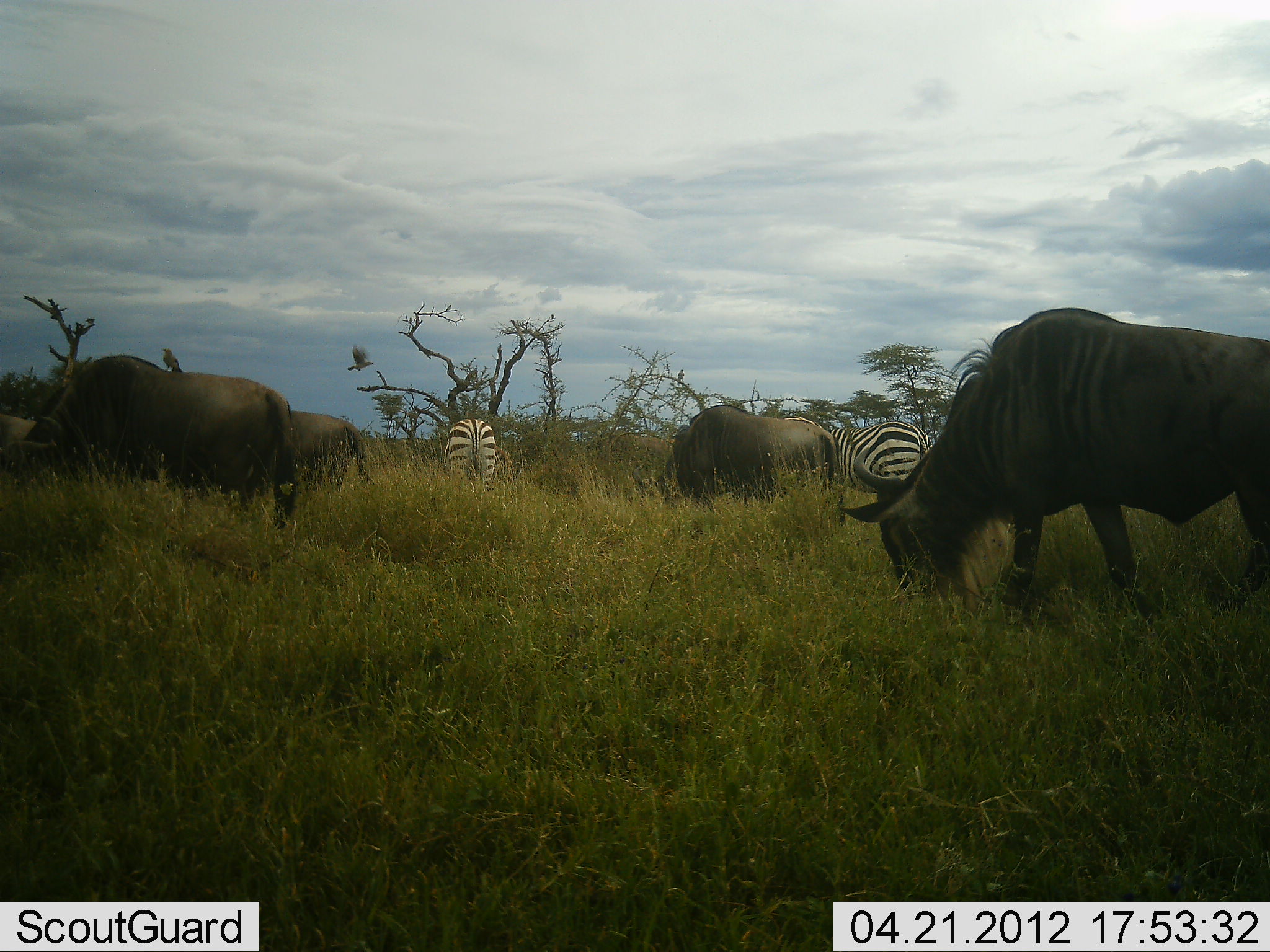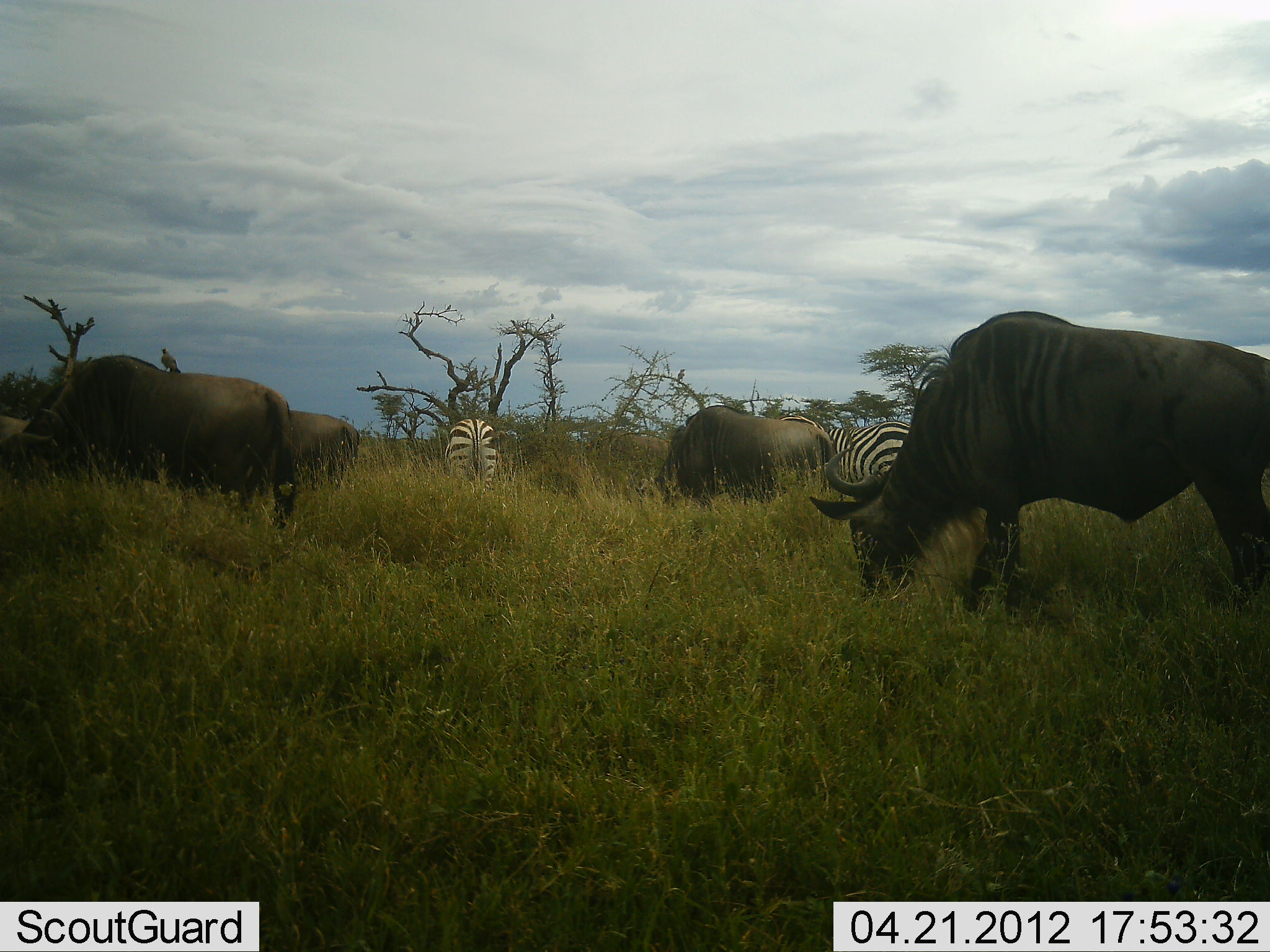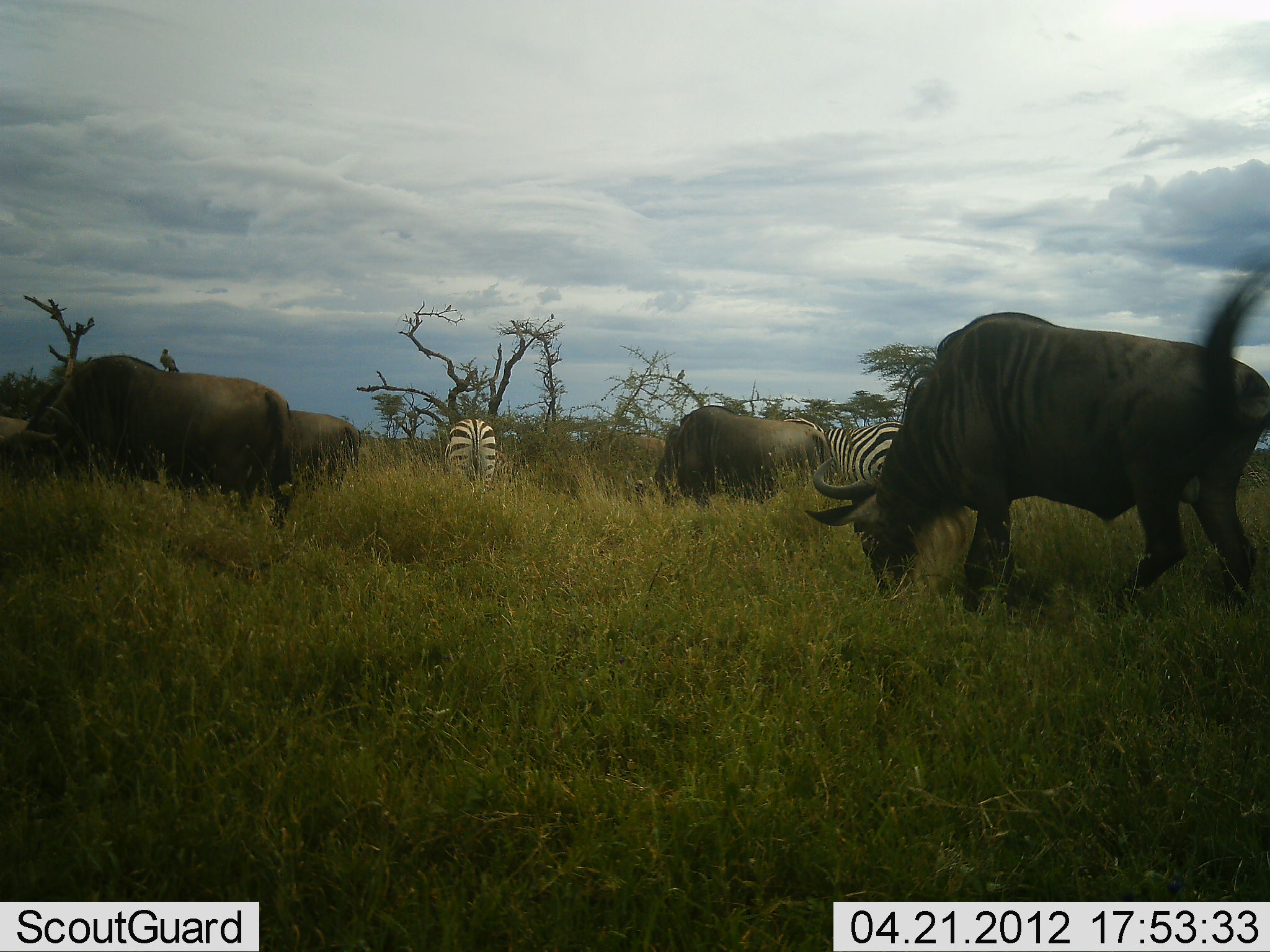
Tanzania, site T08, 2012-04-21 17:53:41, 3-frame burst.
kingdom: Animalia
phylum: Chordata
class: Aves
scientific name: Aves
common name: bird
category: otherbird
Otherbird (bird) (Aves), count 2. Behavior (volunteer vote fractions): standing 75%, resting 17%, moving 75%, interacting 8%. Young present (vote fraction): 0%. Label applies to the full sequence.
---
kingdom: Animalia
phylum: Chordata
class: Mammalia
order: Artiodactyla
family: Bovidae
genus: Connochaetes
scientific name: Connochaetes taurinus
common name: blue wildebeest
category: wildebeest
Wildebeest (blue wildebeest) (Connochaetes taurinus), count 4. Behavior (volunteer vote fractions): standing 17%, resting 0%, moving 9%, interacting 0%. Young present (vote fraction): 0%. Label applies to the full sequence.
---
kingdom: Animalia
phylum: Chordata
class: Mammalia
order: Perissodactyla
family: Equidae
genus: Equus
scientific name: Equus quagga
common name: plains zebra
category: zebra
Zebra (plains zebra) (Equus quagga), count 2. Behavior (volunteer vote fractions): standing 30%, resting 0%, moving 0%, interacting 0%. Young present (vote fraction): 0%. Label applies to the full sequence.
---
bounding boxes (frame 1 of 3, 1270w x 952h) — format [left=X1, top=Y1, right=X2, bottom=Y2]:
animal: [left=845, top=306, right=1269, bottom=621]; [left=0, top=354, right=300, bottom=531]; [left=663, top=404, right=847, bottom=525]; [left=291, top=410, right=375, bottom=499]; [left=828, top=421, right=933, bottom=491]; [left=441, top=417, right=496, bottom=494]; [left=609, top=432, right=676, bottom=478]; [left=0, top=414, right=37, bottom=473]; [left=494, top=445, right=520, bottom=495]; [left=589, top=434, right=620, bottom=471]; [left=783, top=414, right=827, bottom=431]; [left=163, top=348, right=184, bottom=375]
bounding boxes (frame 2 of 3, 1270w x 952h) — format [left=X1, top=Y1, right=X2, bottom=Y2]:
animal: [left=812, top=310, right=1270, bottom=624]; [left=1, top=354, right=296, bottom=530]; [left=635, top=405, right=839, bottom=510]; [left=290, top=409, right=360, bottom=495]; [left=828, top=421, right=909, bottom=486]; [left=584, top=432, right=670, bottom=482]; [left=443, top=419, right=496, bottom=498]; [left=0, top=415, right=31, bottom=452]; [left=777, top=414, right=827, bottom=432]; [left=495, top=429, right=515, bottom=460]; [left=162, top=349, right=181, bottom=373]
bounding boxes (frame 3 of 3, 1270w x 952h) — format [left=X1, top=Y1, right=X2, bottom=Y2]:
animal: [left=805, top=310, right=1270, bottom=618]; [left=0, top=353, right=294, bottom=532]; [left=625, top=405, right=832, bottom=509]; [left=289, top=409, right=362, bottom=494]; [left=821, top=420, right=904, bottom=490]; [left=443, top=418, right=496, bottom=503]; [left=585, top=431, right=665, bottom=483]; [left=517, top=452, right=583, bottom=502]; [left=781, top=416, right=824, bottom=436]; [left=495, top=448, right=514, bottom=488]; [left=0, top=416, right=30, bottom=440]; [left=160, top=348, right=180, bottom=374]